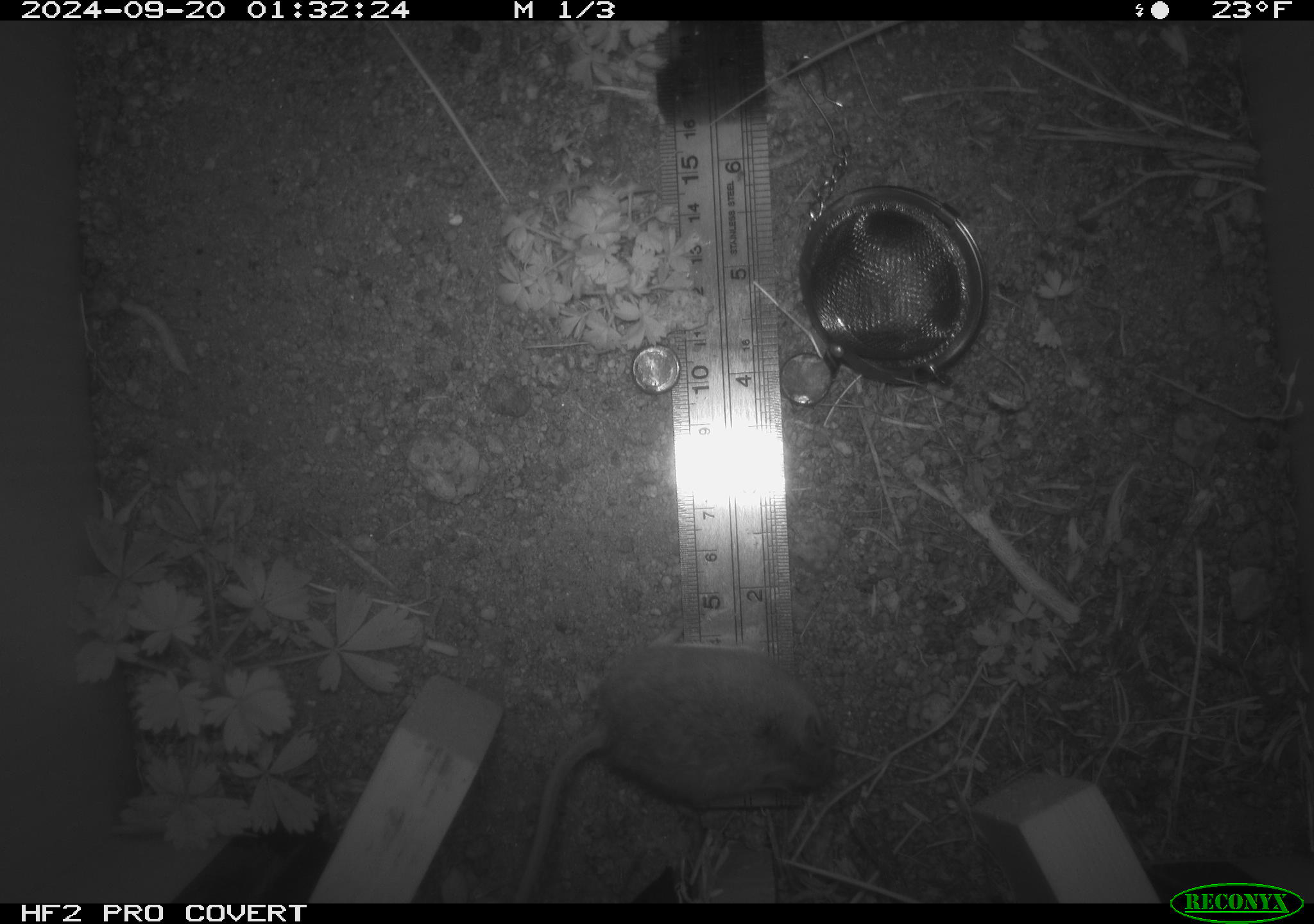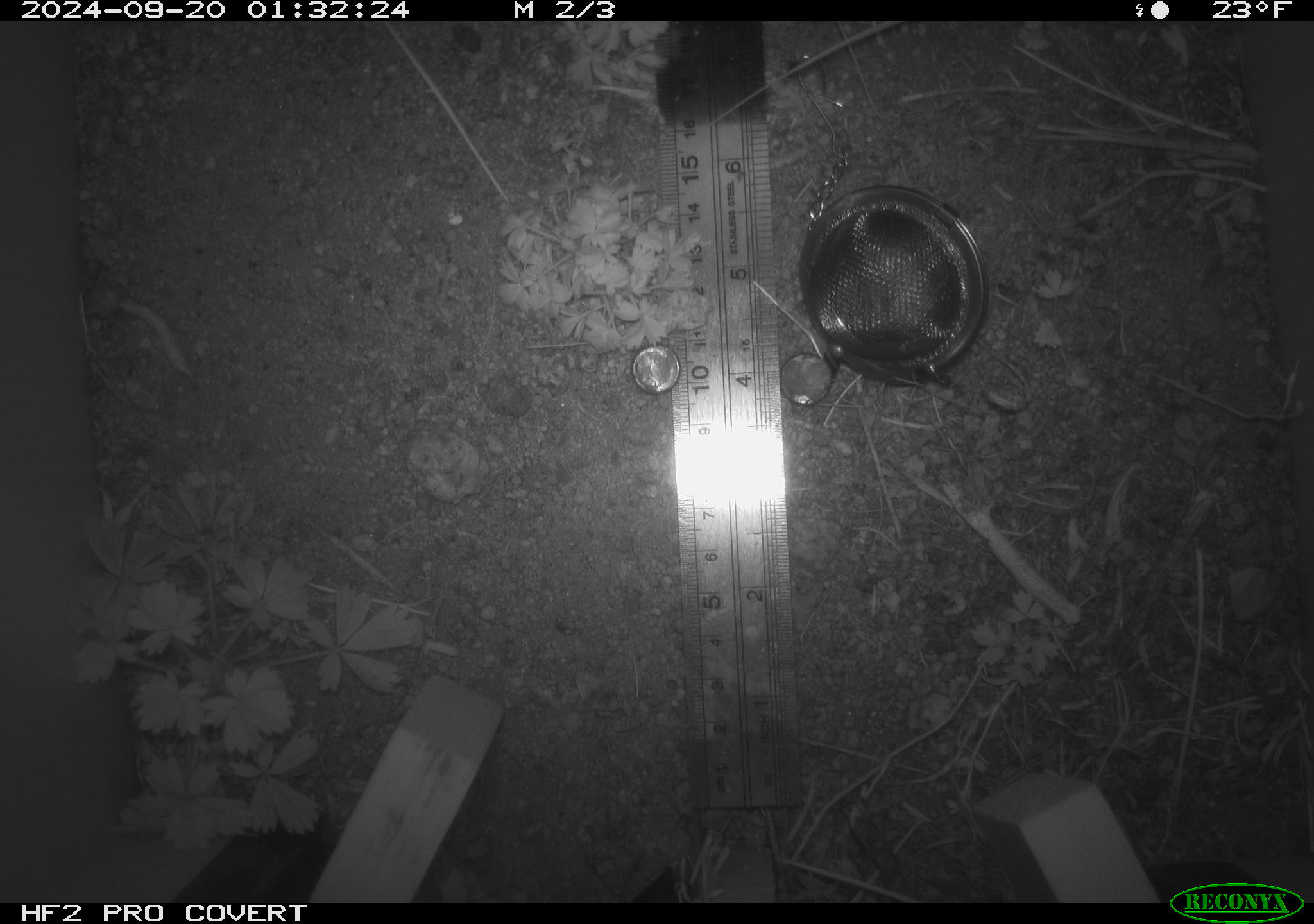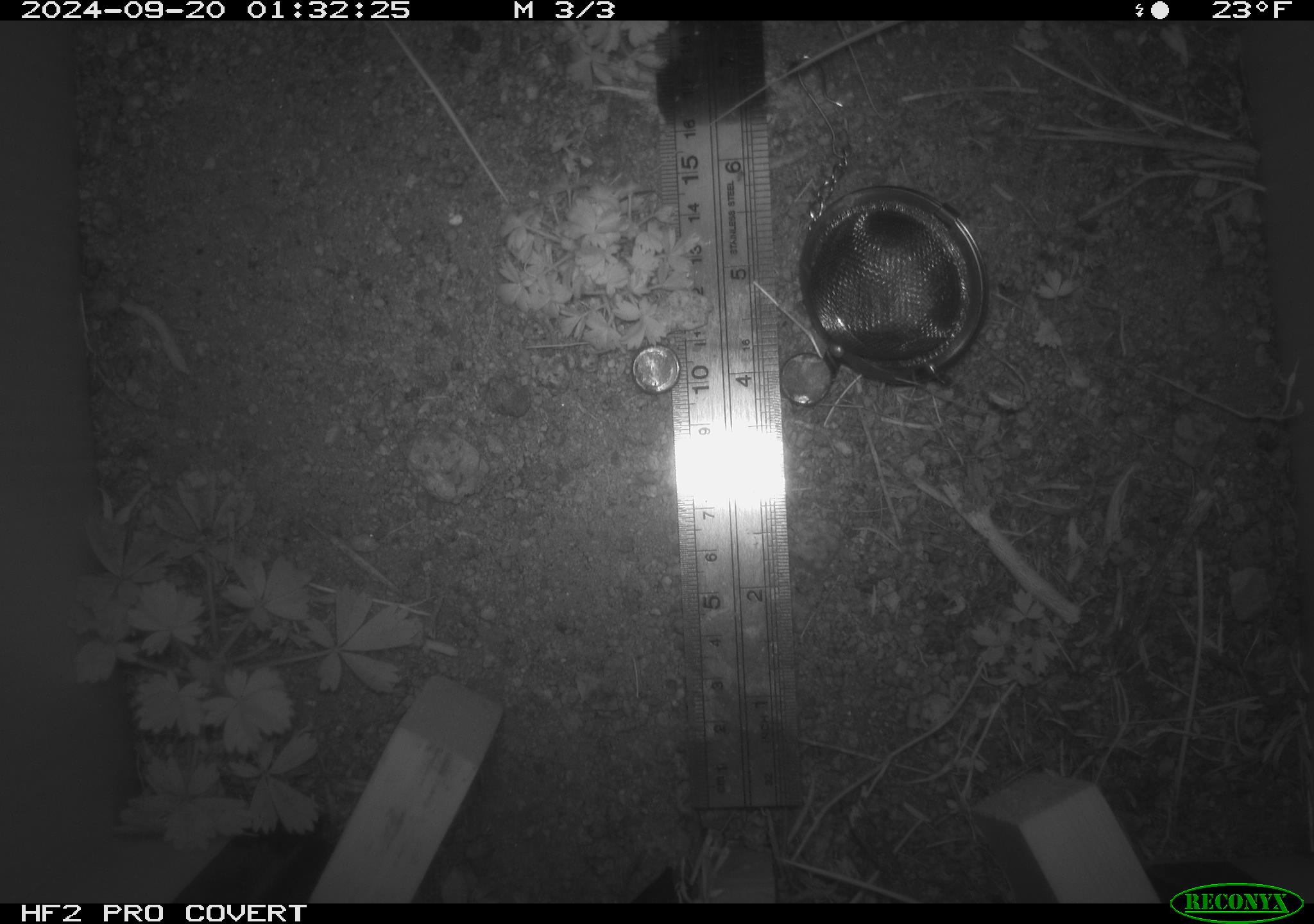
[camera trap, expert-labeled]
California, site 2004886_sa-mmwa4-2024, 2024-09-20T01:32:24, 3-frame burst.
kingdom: Animalia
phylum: Chordata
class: Mammalia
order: Rodentia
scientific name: Rodentia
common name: mouse species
Mouse species (Rodentia).